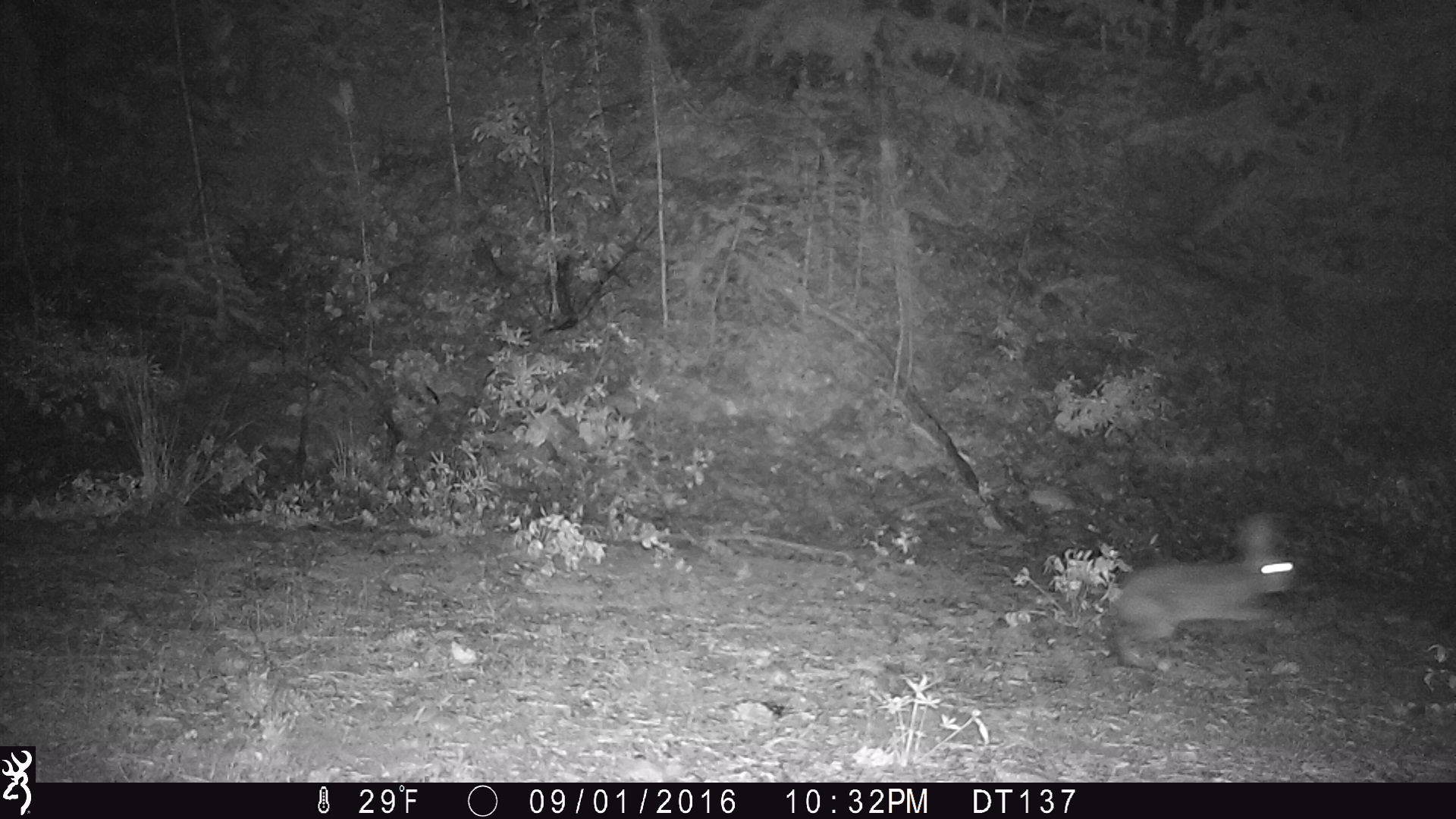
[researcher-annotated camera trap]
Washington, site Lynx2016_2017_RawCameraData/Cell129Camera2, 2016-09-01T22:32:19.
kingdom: Animalia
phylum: Chordata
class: Mammalia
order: Lagomorpha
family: Leporidae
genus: Lepus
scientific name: Lepus americanus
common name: snowshoe hare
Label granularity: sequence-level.